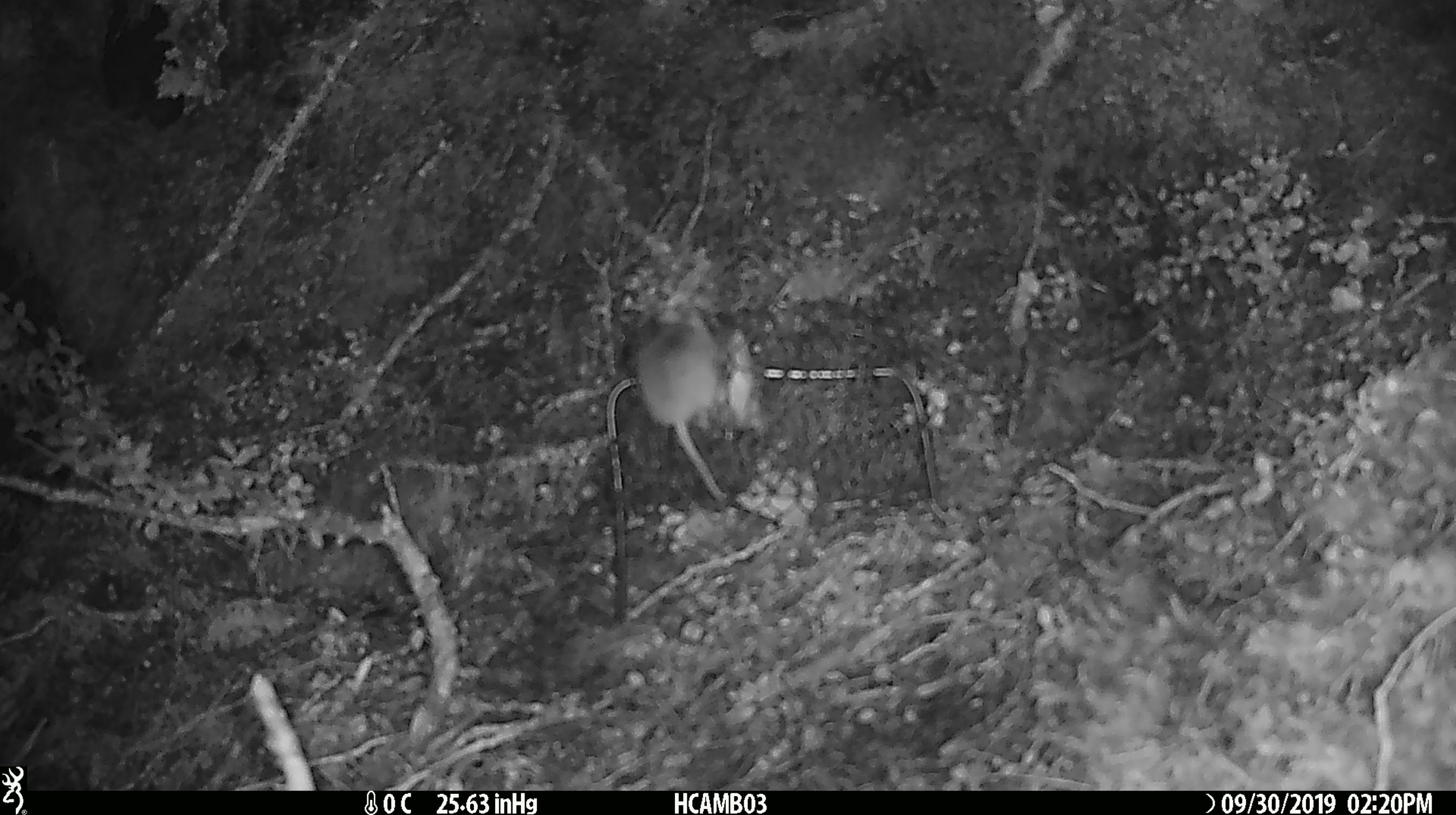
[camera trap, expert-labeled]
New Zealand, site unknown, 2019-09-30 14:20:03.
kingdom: Animalia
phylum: Chordata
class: Mammalia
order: Rodentia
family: Muridae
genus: Mus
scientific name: Mus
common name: mouse